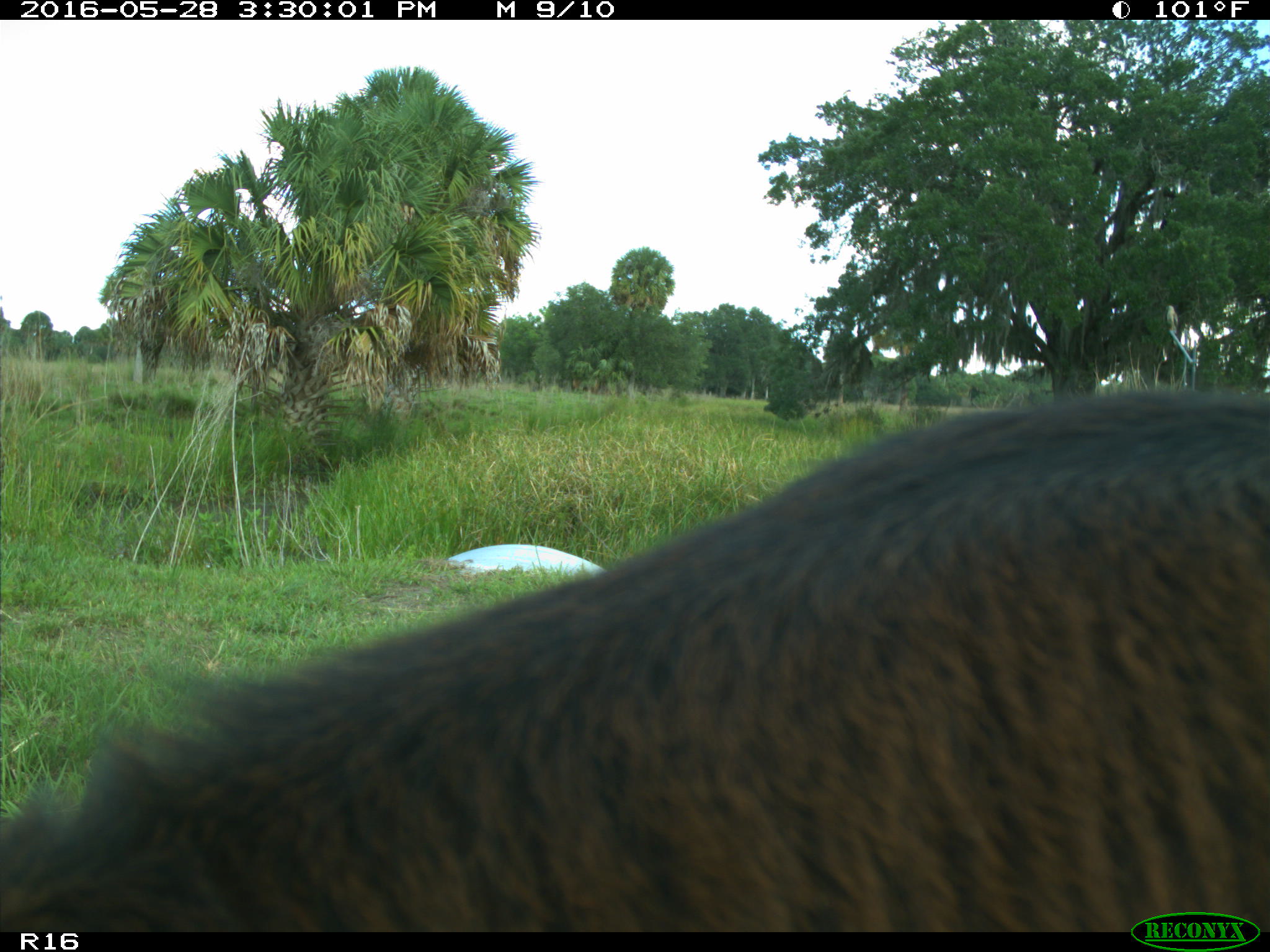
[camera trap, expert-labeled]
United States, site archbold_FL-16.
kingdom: Animalia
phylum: Chordata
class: Mammalia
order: Artiodactyla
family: Bovidae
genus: Bos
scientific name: Bos taurus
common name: domestic cow